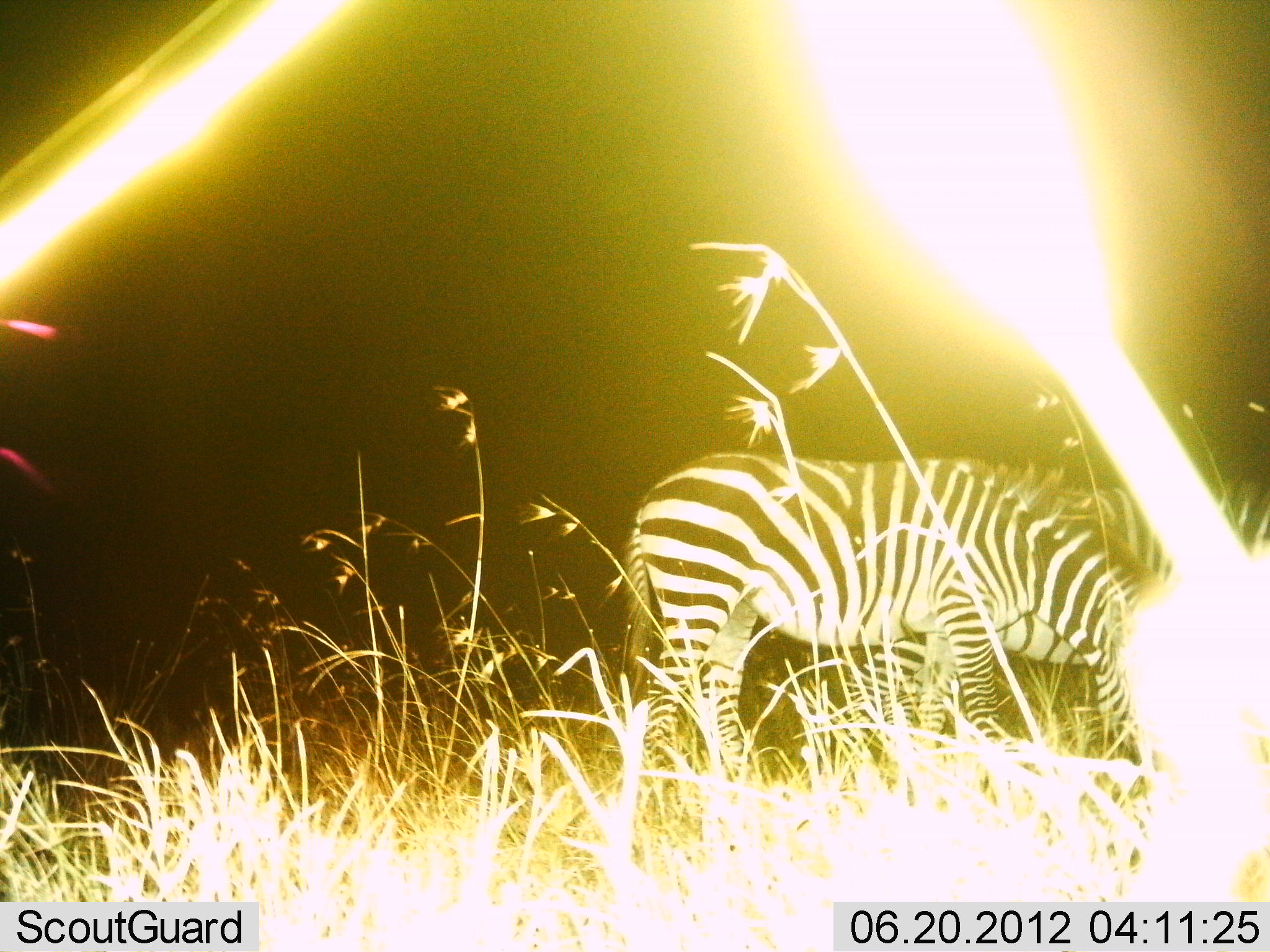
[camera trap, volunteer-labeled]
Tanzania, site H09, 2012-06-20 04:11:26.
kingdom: Animalia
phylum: Chordata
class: Mammalia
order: Perissodactyla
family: Equidae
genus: Equus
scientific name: Equus quagga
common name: plains zebra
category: zebra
Zebra (plains zebra) (Equus quagga), count 2. Behavior (volunteer vote fractions): standing 50%, resting 10%, moving 0%, interacting 0%. Young present (vote fraction): 0%. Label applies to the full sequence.